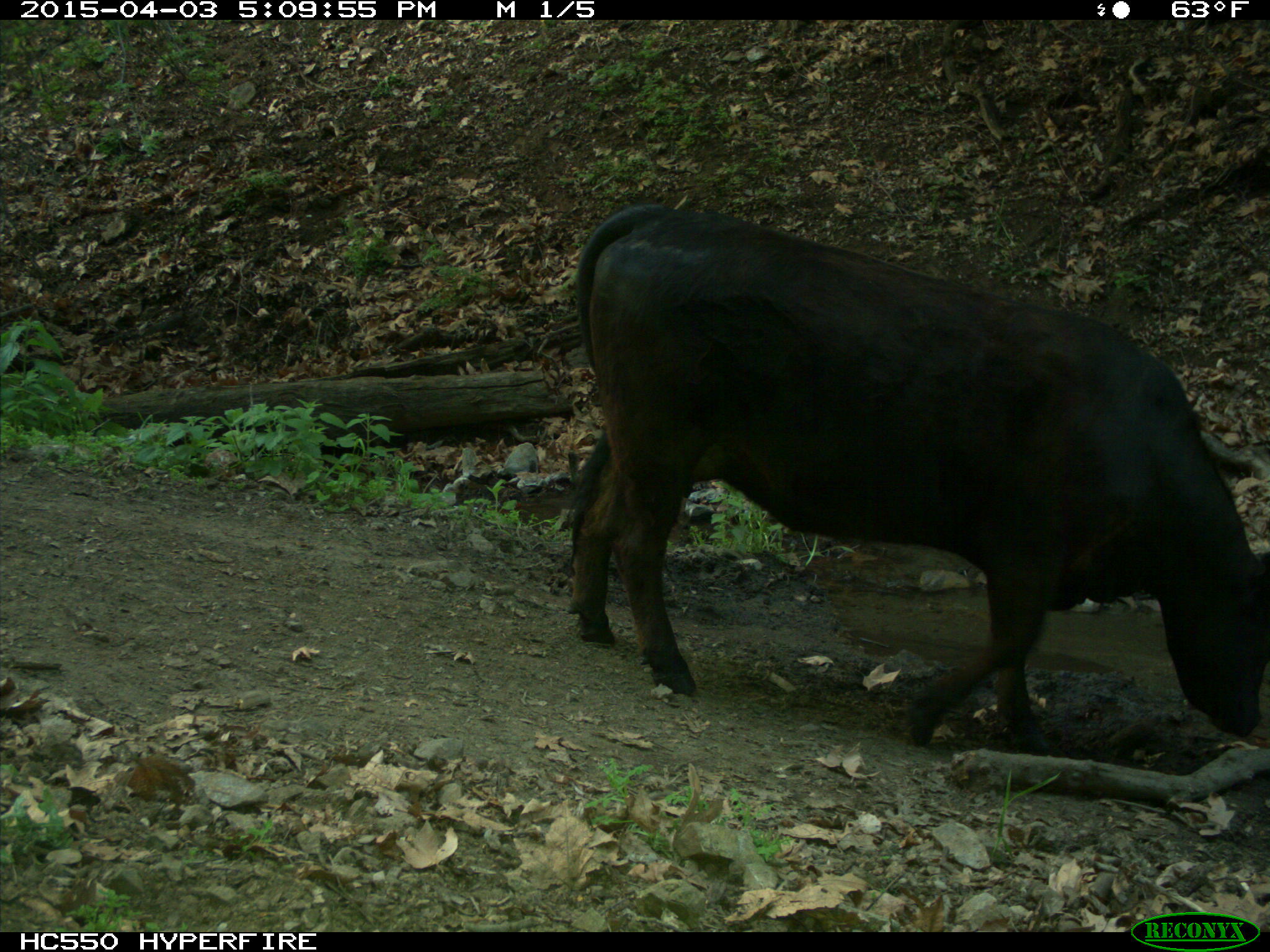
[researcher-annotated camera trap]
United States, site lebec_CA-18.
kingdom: Animalia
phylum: Chordata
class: Mammalia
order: Artiodactyla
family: Bovidae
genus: Bos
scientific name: Bos taurus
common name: domestic cow